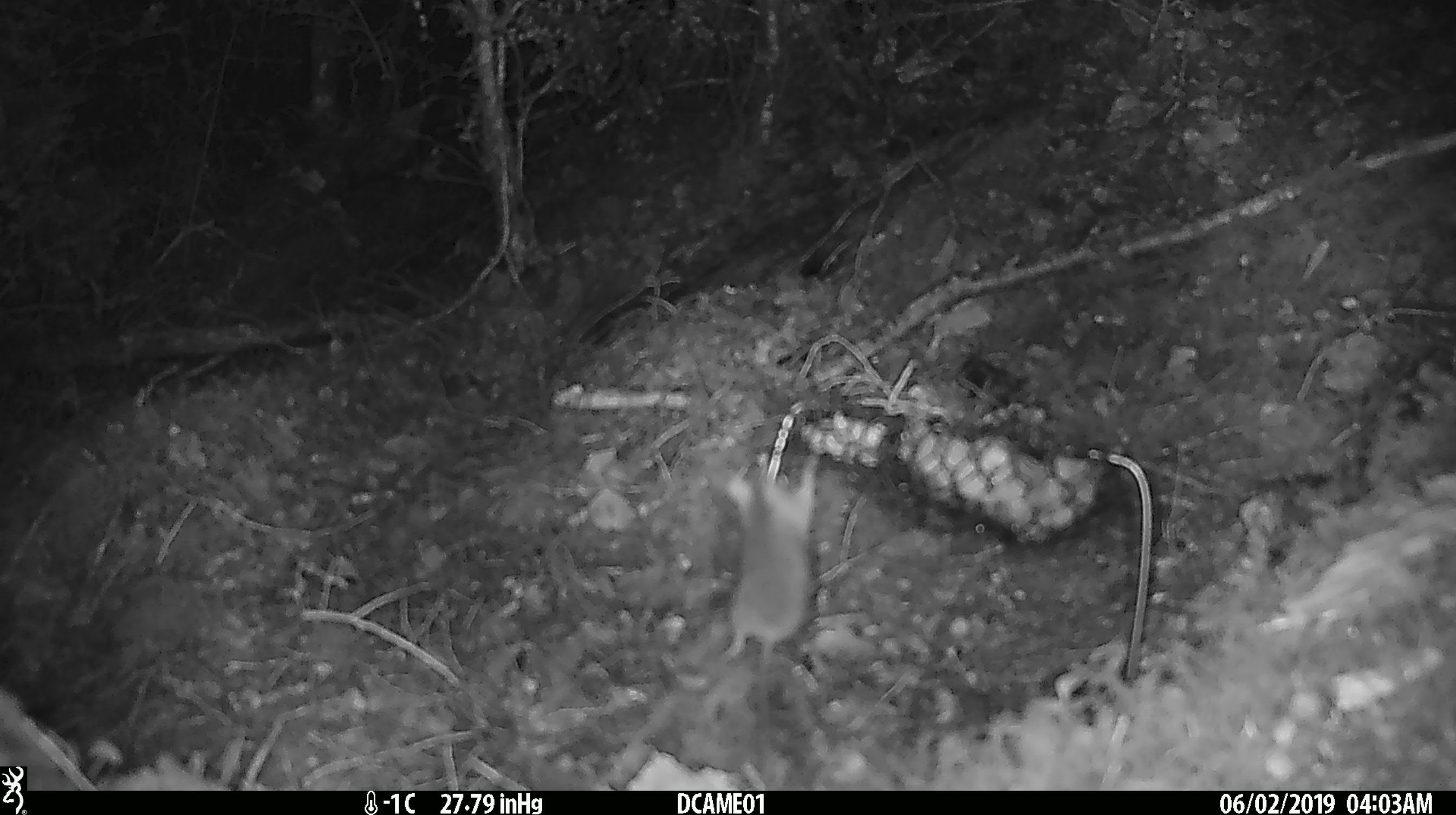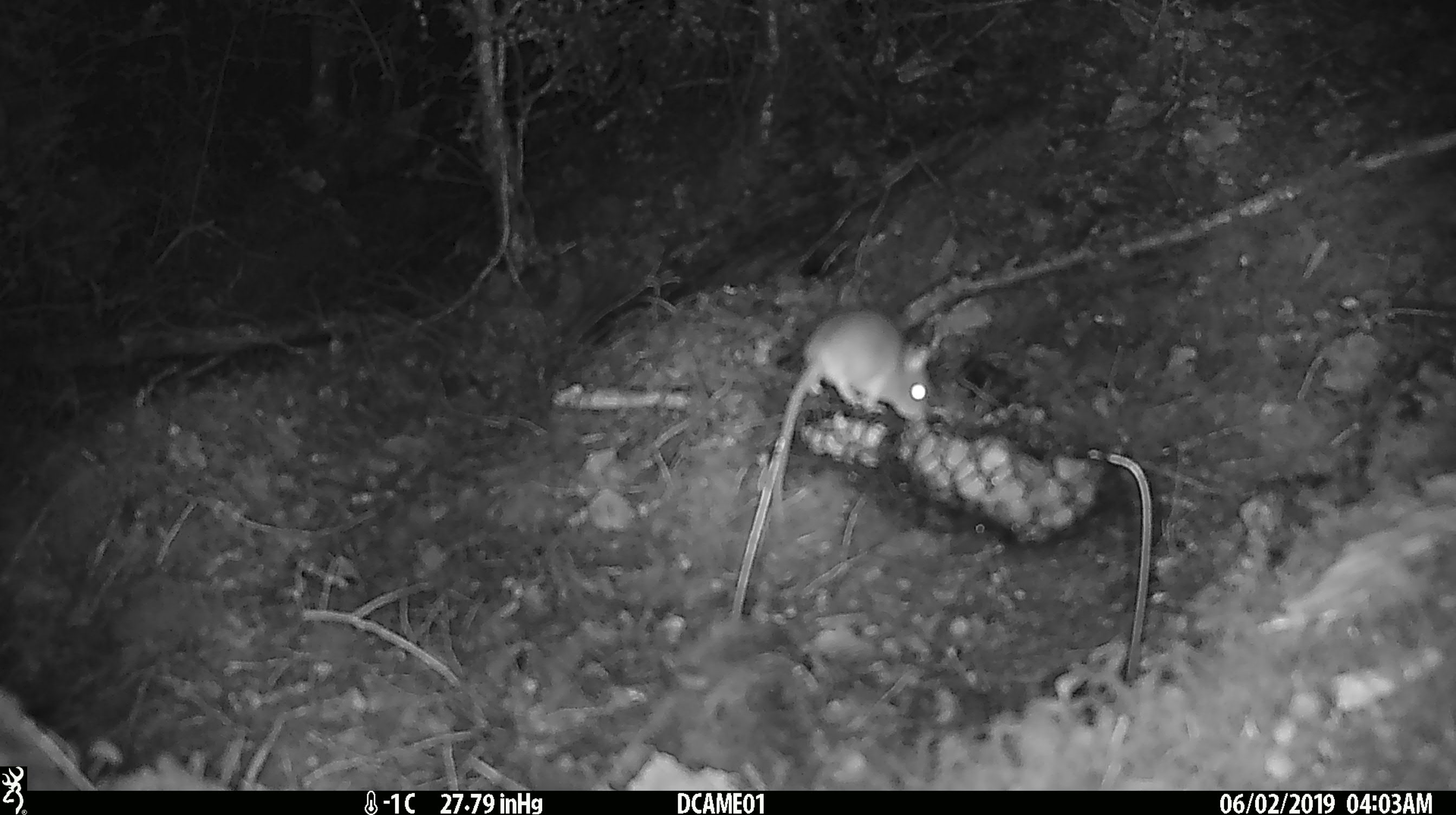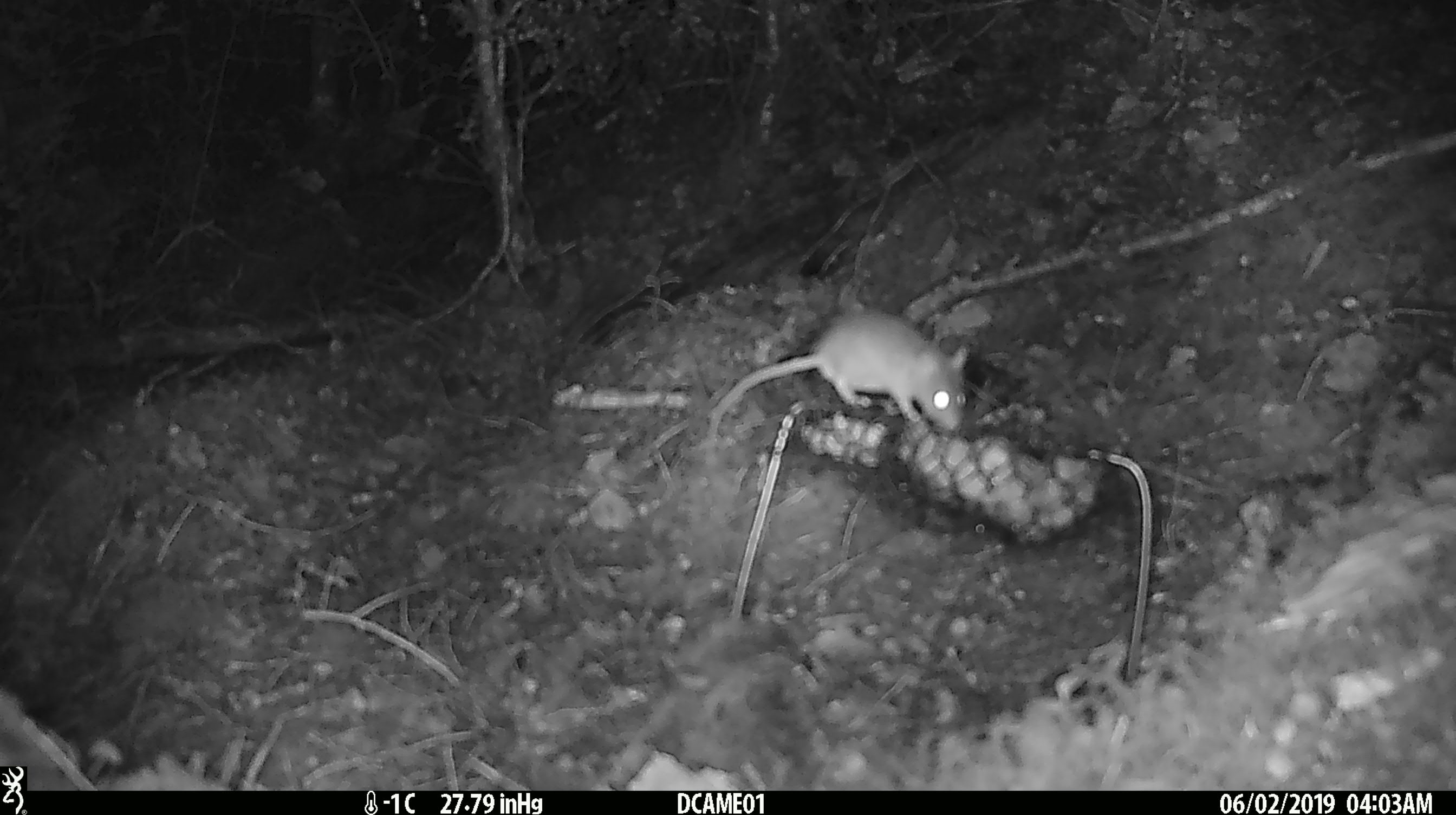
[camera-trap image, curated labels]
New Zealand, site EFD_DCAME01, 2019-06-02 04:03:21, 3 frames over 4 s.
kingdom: Animalia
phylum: Chordata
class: Mammalia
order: Rodentia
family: Muridae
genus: Mus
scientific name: Mus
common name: mouse